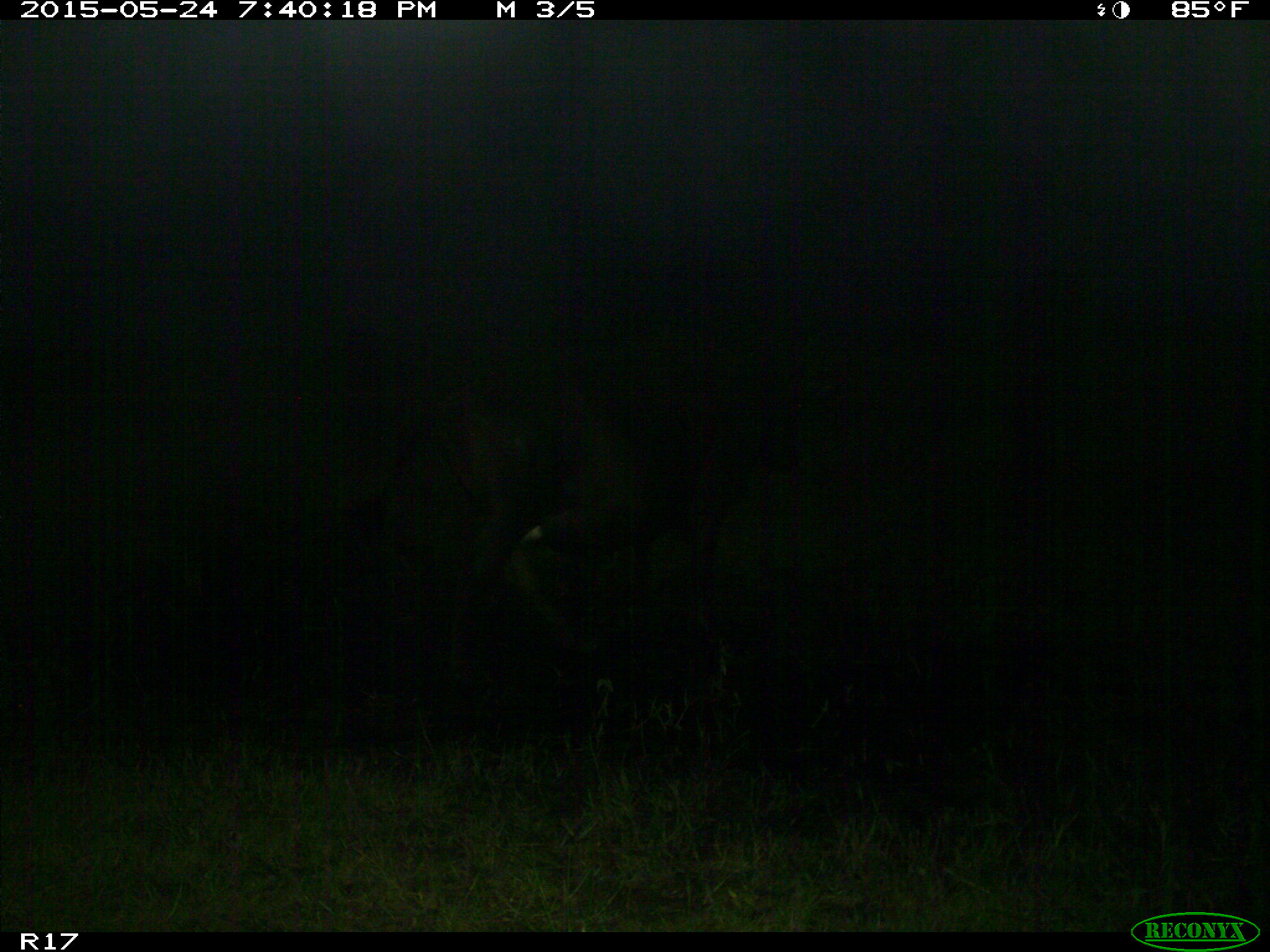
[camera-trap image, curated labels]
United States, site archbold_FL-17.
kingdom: Animalia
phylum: Chordata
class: Mammalia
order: Artiodactyla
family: Bovidae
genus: Bos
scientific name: Bos taurus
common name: domestic cow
Bos taurus (domestic cow).